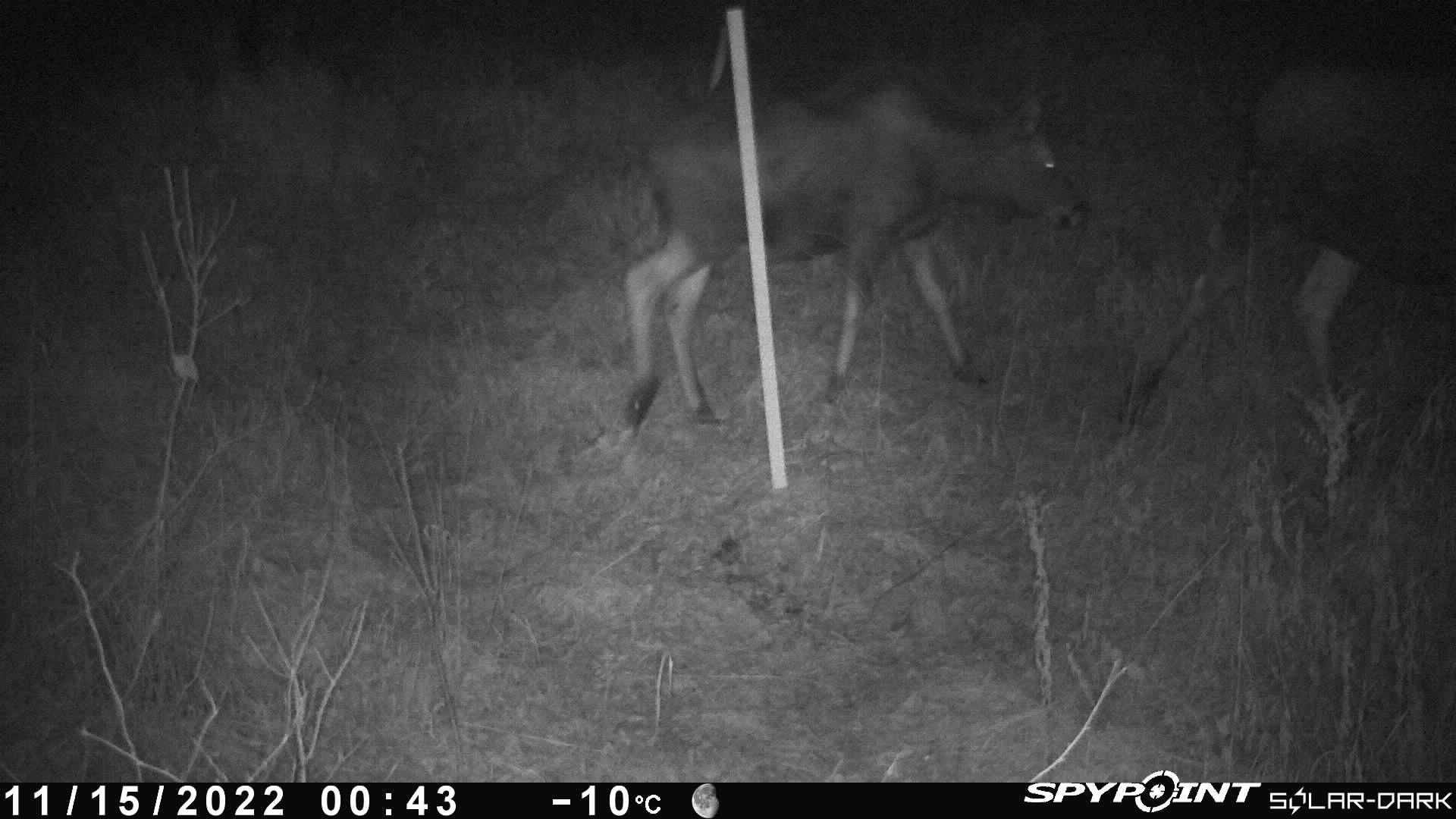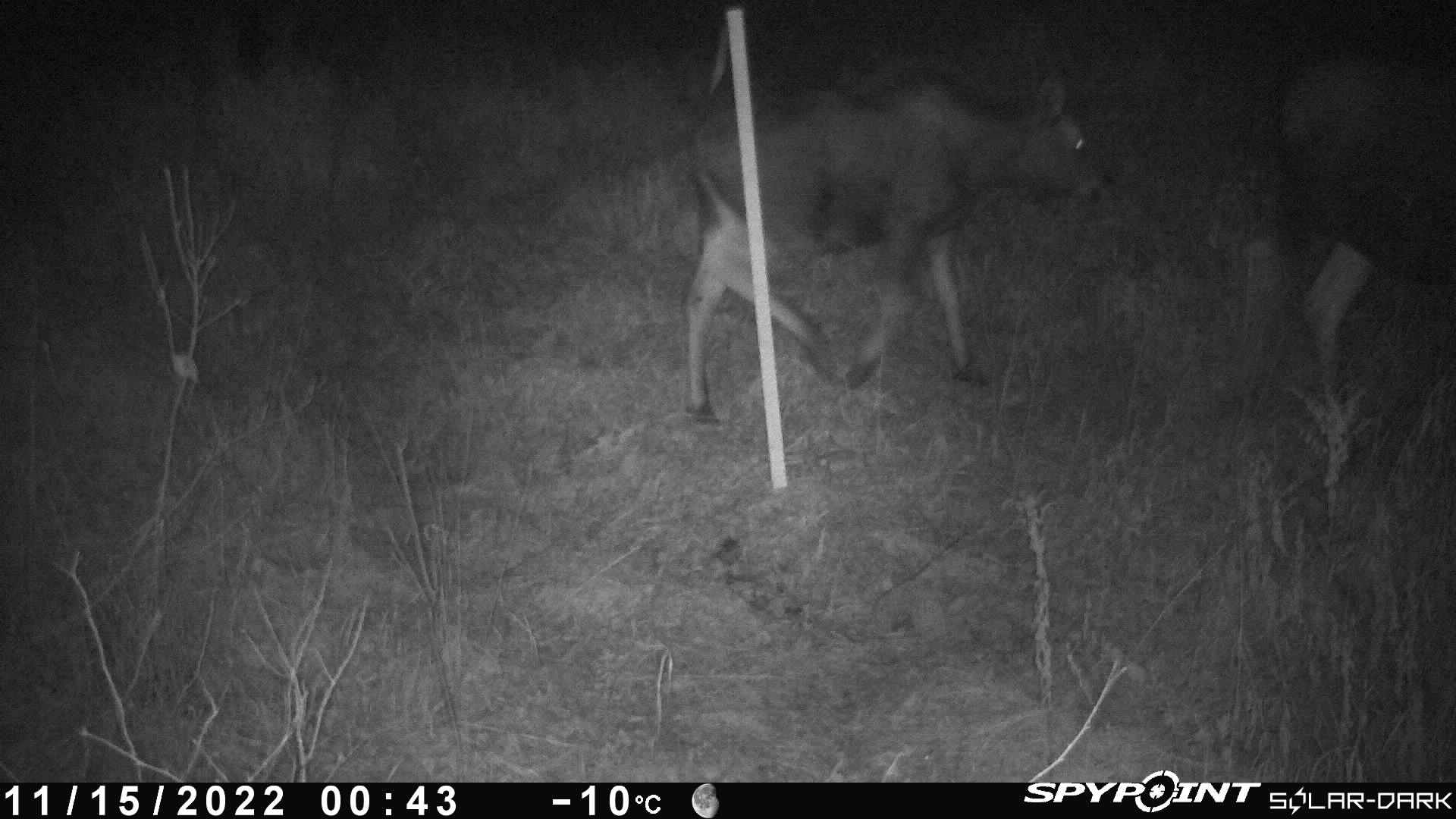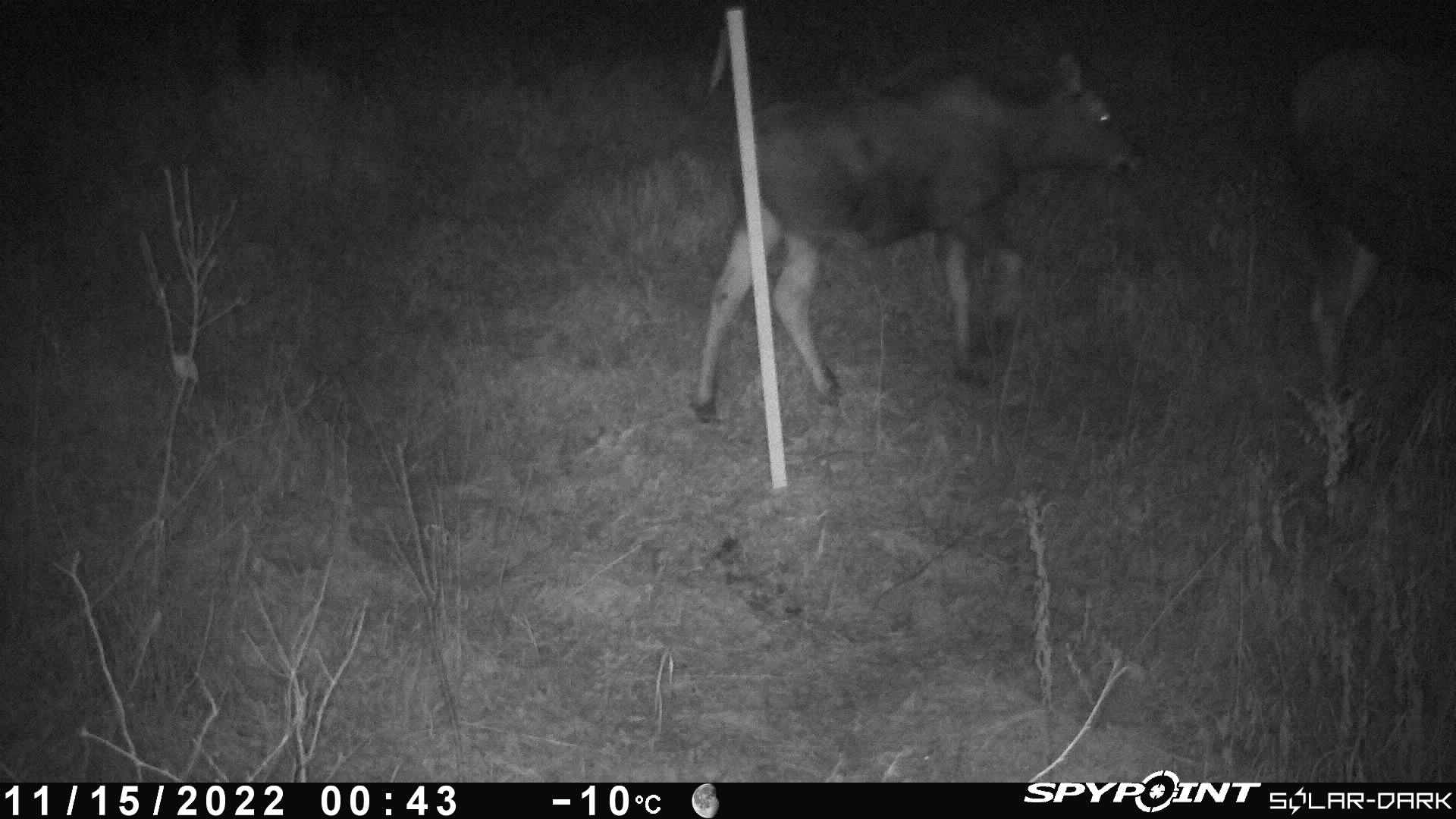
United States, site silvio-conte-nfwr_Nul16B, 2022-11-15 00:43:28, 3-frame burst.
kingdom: Animalia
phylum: Chordata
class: Mammalia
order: Artiodactyla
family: Cervidae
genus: Alces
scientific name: Alces alces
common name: moose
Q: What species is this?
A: Moose (Alces alces).